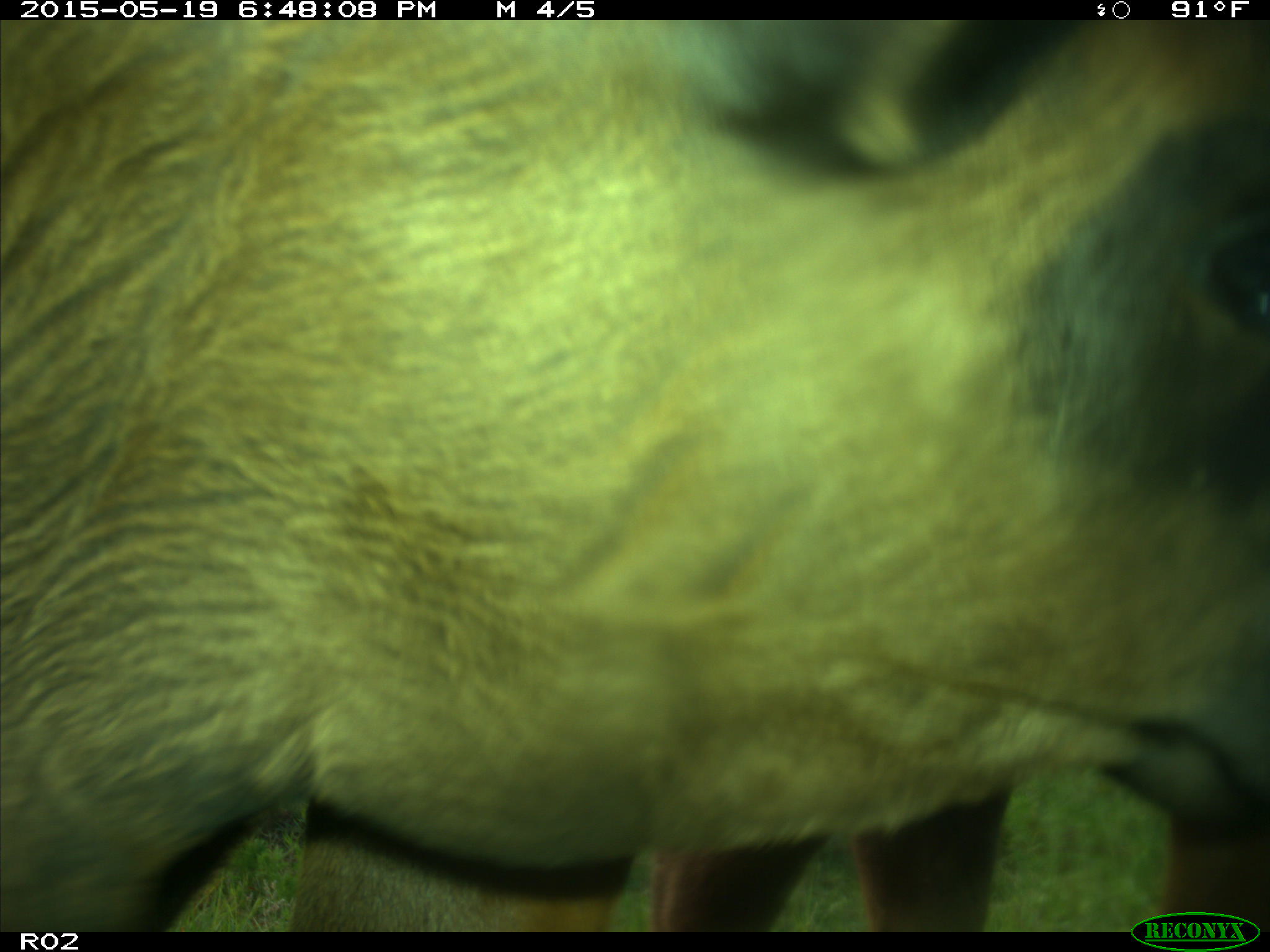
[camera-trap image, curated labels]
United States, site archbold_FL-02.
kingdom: Animalia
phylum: Chordata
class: Mammalia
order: Artiodactyla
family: Bovidae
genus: Bos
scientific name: Bos taurus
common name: domestic cow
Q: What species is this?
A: Bos taurus (domestic cow).